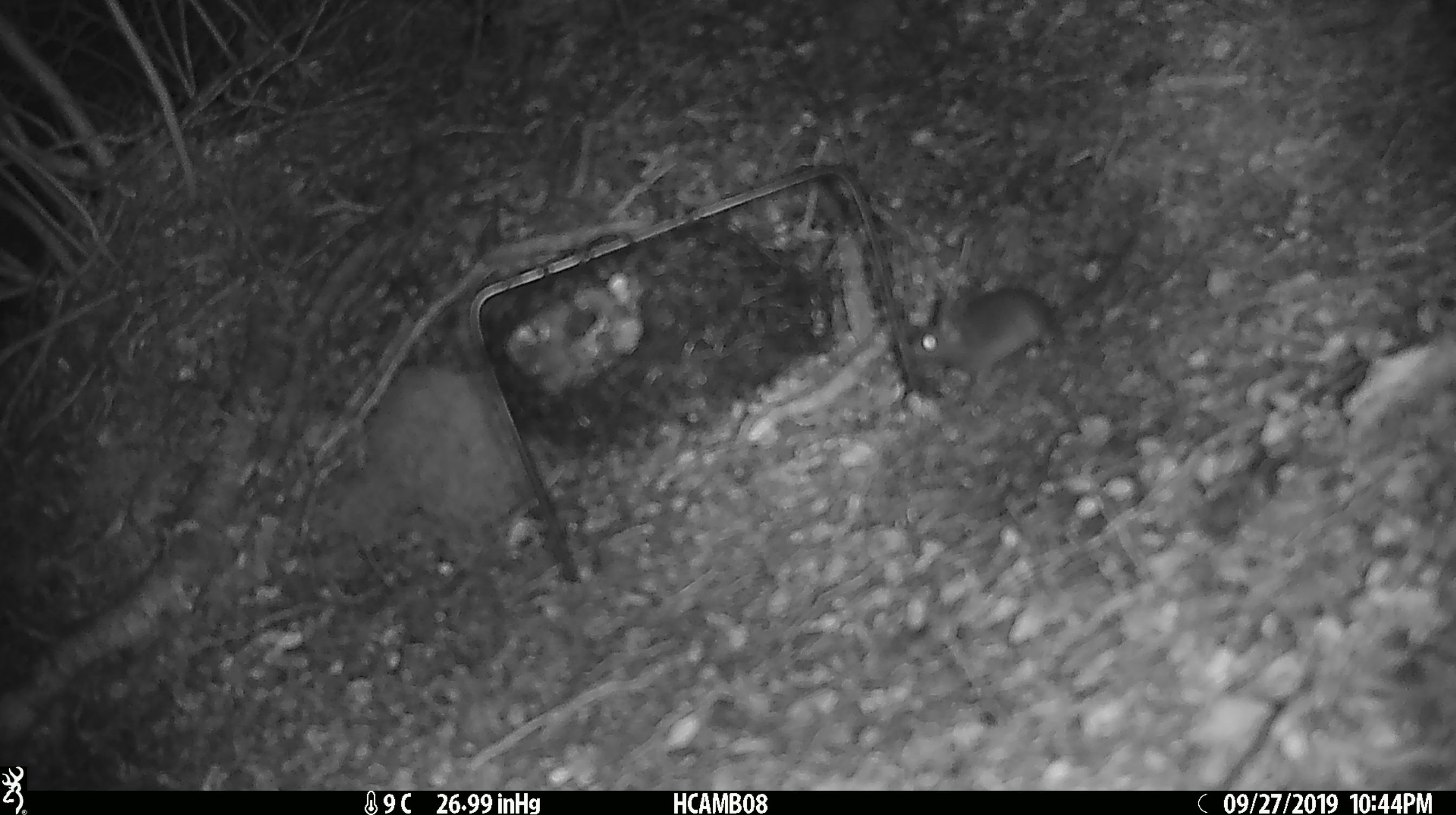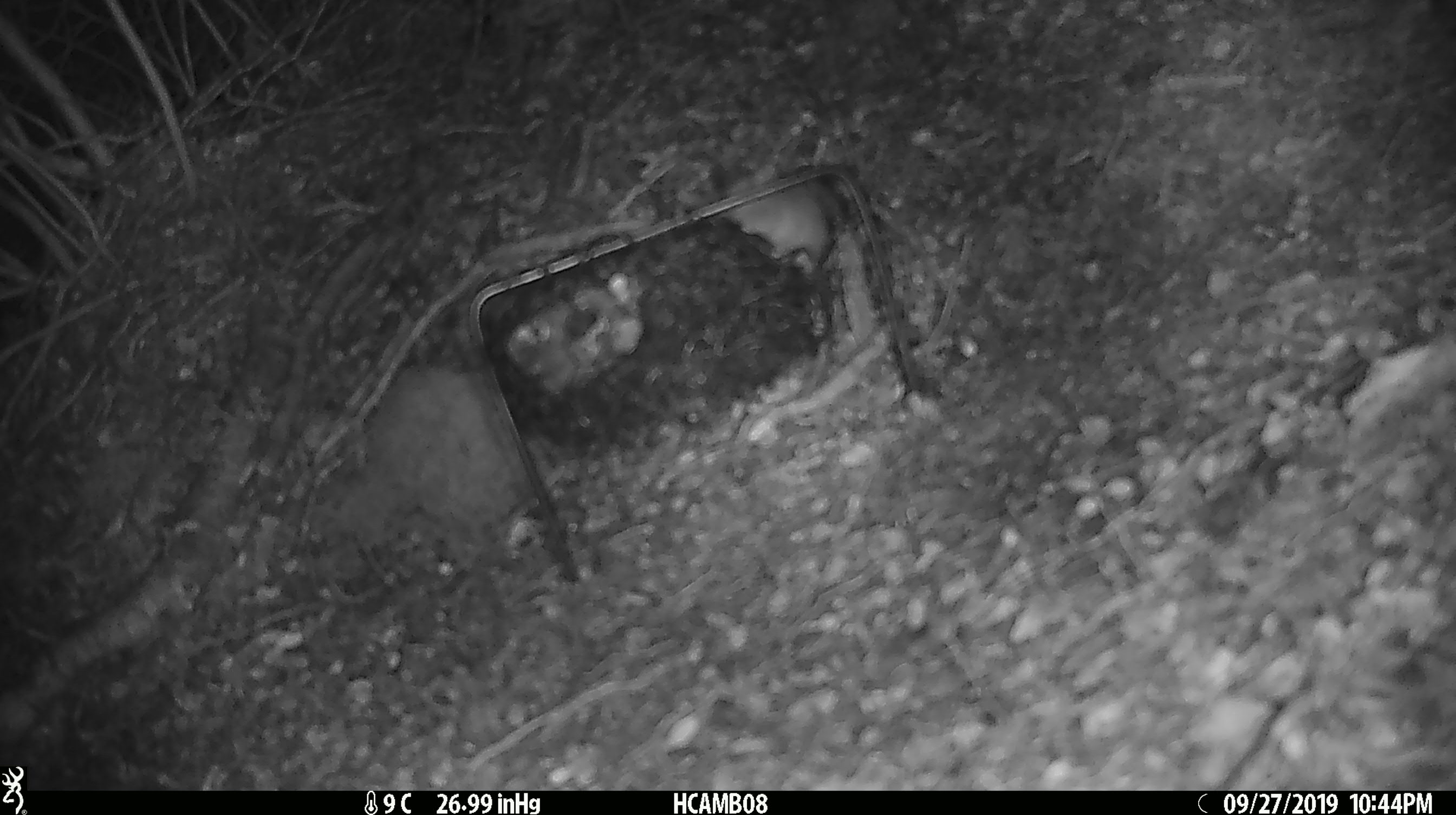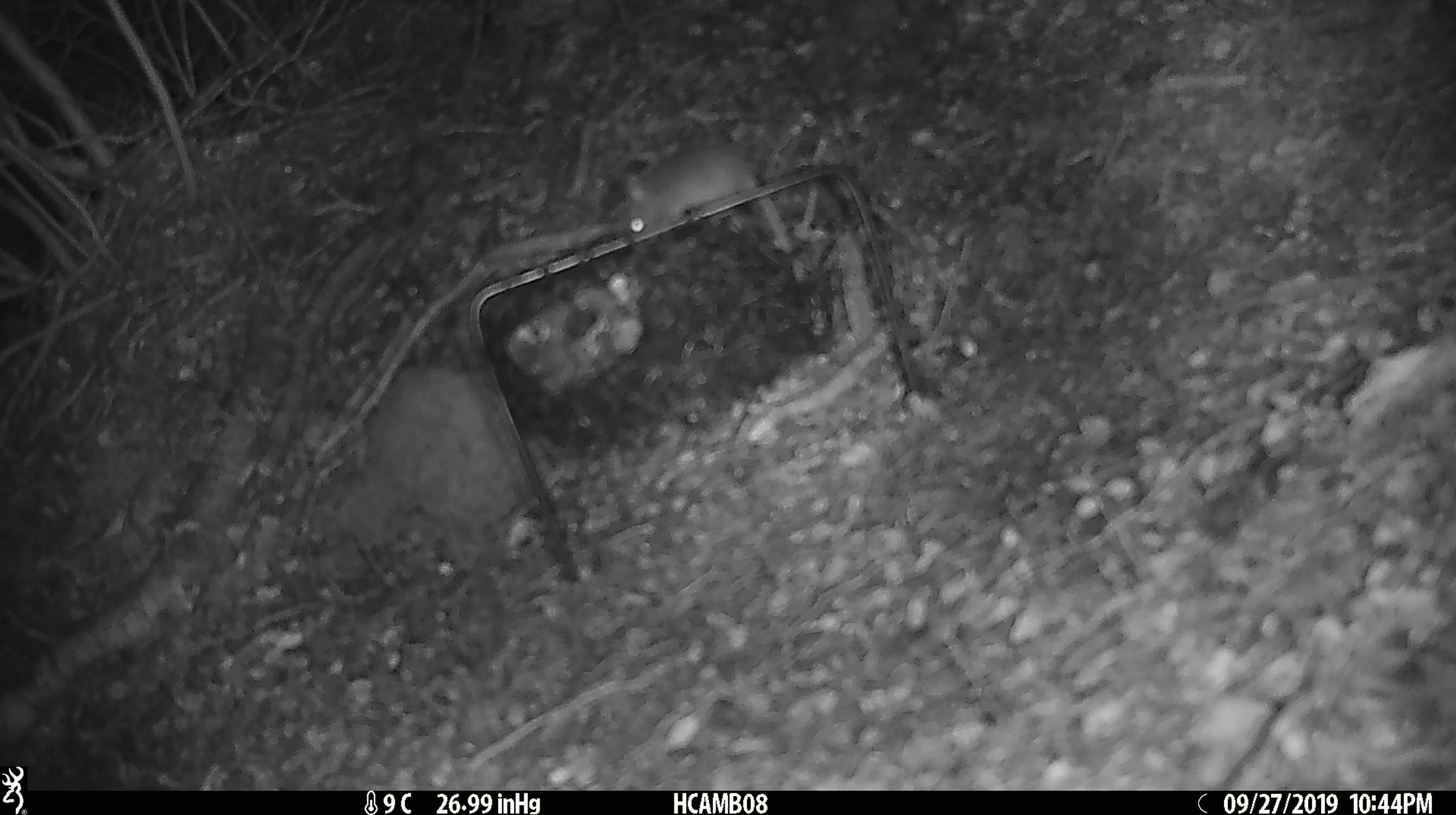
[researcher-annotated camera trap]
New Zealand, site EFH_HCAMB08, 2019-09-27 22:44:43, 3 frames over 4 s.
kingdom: Animalia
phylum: Chordata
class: Mammalia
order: Rodentia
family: Muridae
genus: Mus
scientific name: Mus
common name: mouse